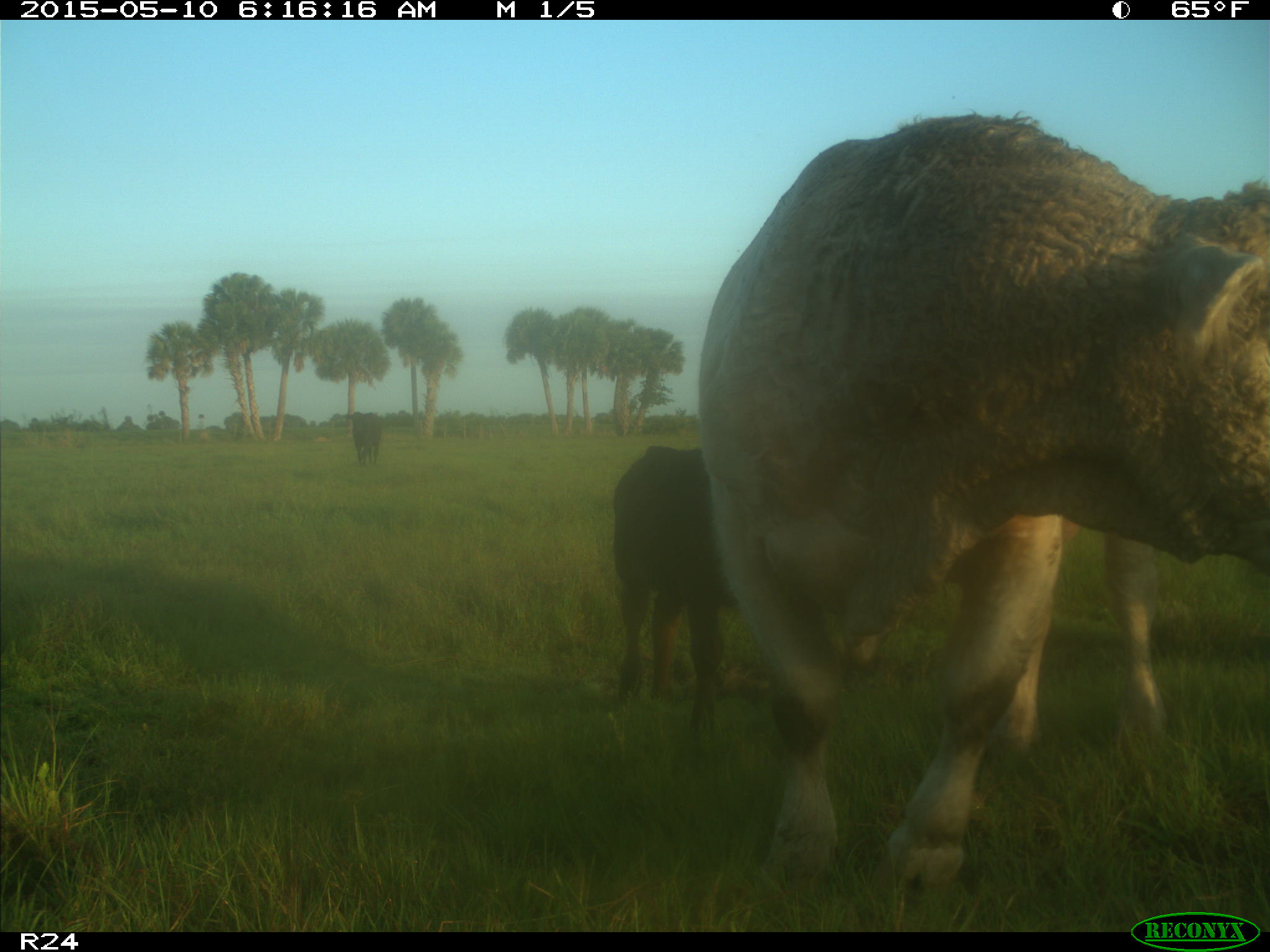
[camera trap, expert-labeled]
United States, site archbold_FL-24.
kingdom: Animalia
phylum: Chordata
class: Mammalia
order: Artiodactyla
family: Bovidae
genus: Bos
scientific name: Bos taurus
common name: domestic cow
Bos taurus (domestic cow).